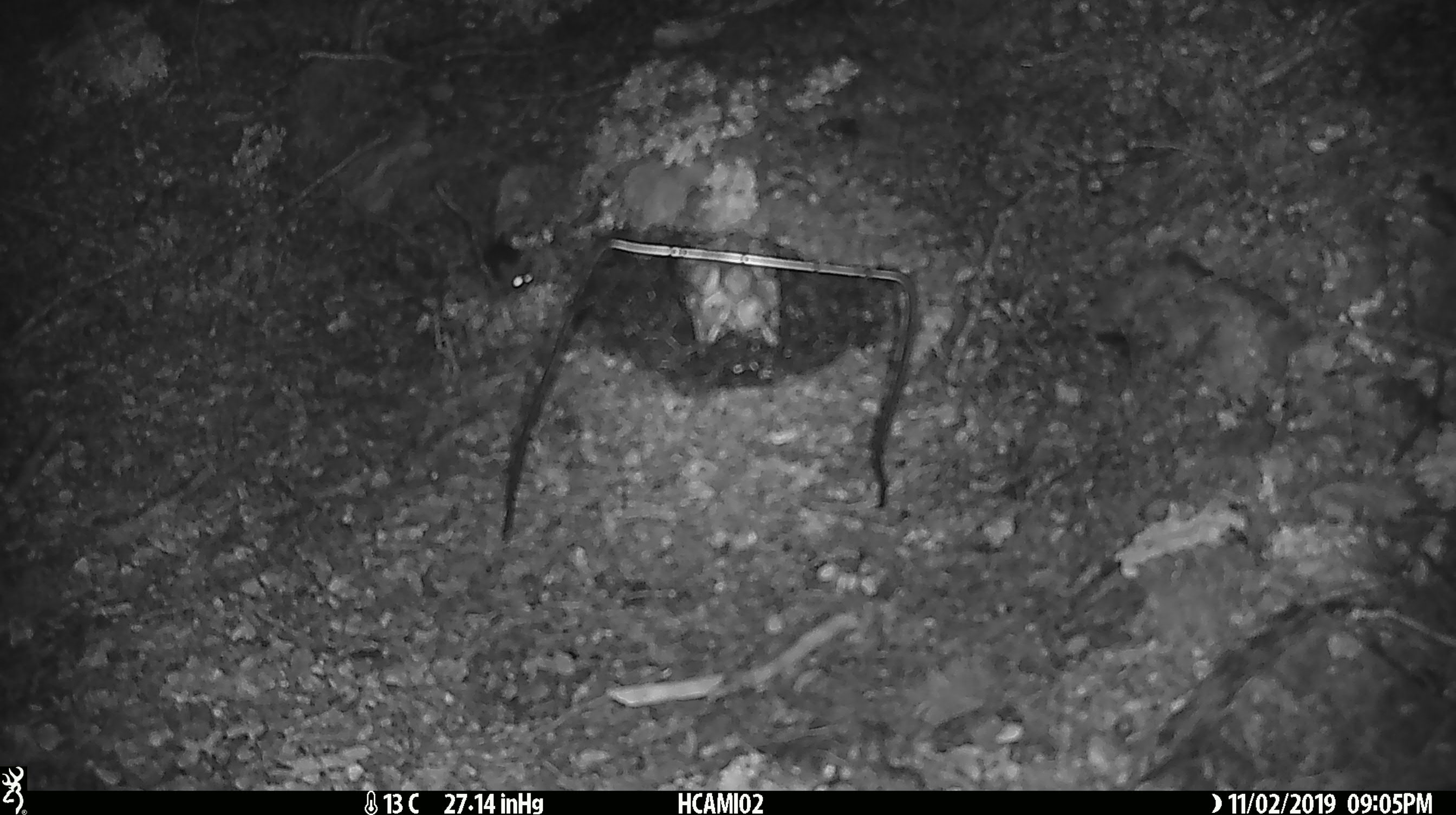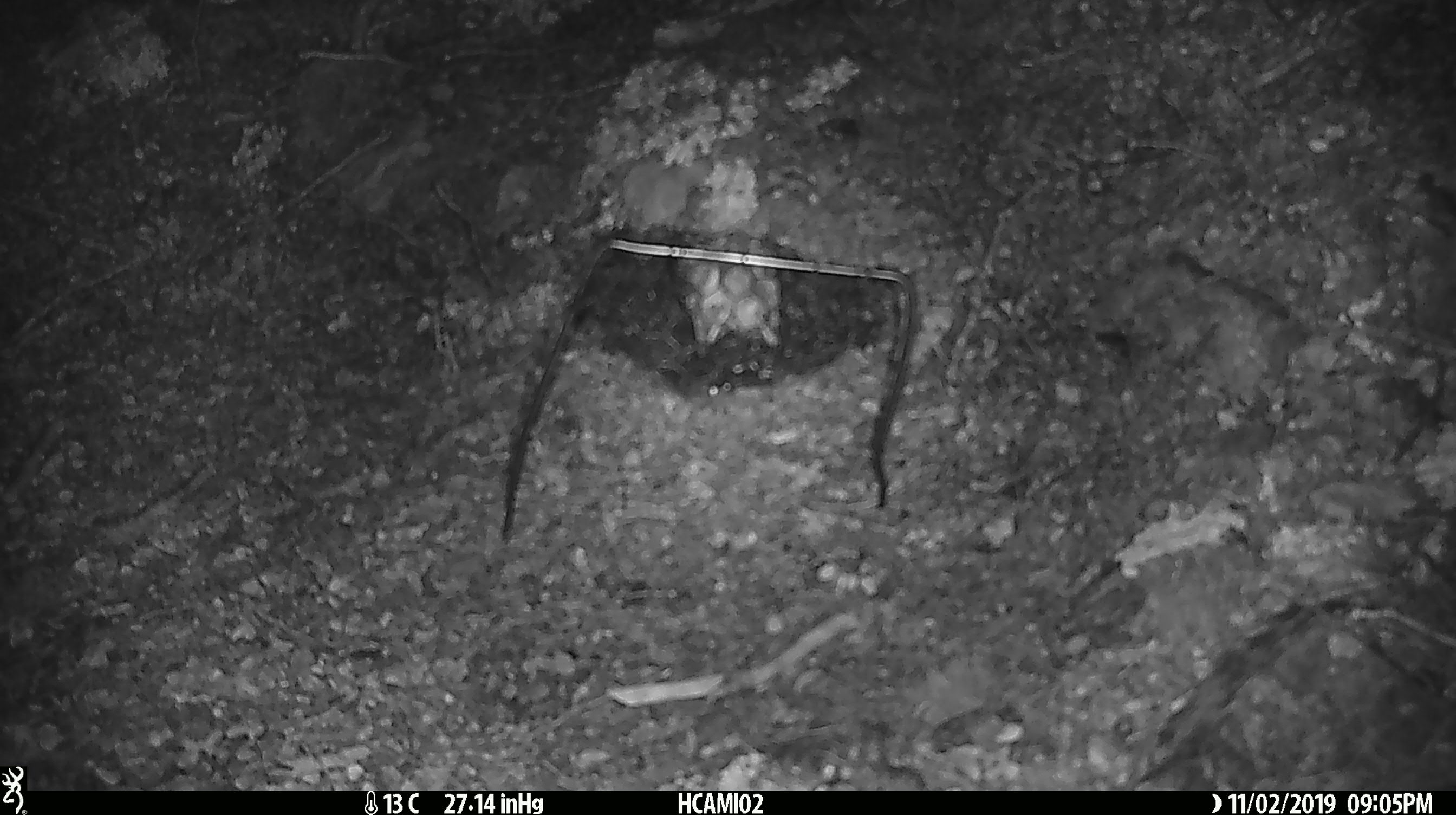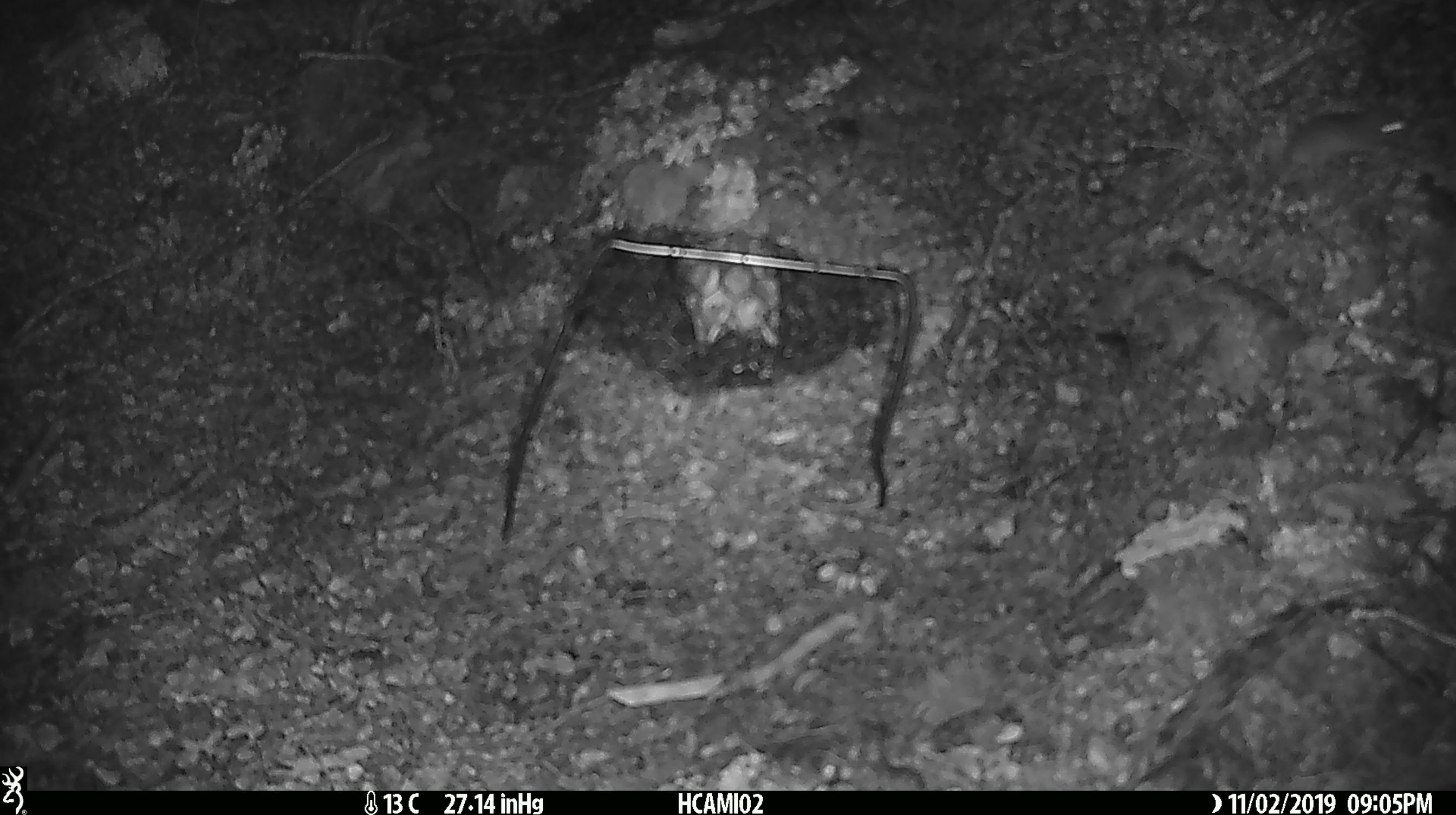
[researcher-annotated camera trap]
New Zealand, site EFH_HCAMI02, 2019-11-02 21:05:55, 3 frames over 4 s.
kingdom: Animalia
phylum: Chordata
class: Mammalia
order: Rodentia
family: Muridae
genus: Mus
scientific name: Mus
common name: mouse